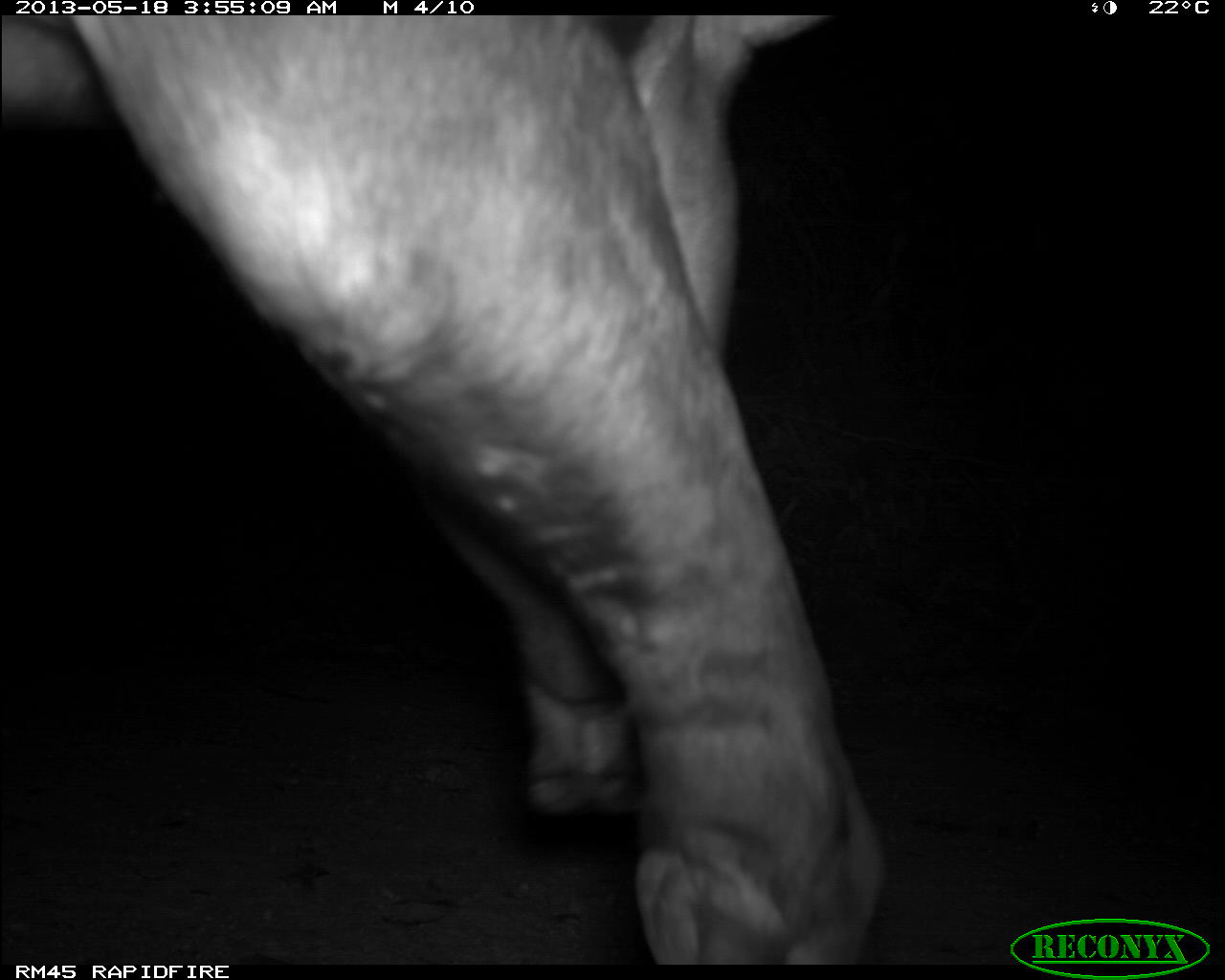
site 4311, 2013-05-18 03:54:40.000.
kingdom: Animalia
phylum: Chordata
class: Mammalia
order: Perissodactyla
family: Tapiridae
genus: Tapirus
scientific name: Tapirus bairdii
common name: baird's tapir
Tapirus bairdii (baird's tapir), count 1, sex female.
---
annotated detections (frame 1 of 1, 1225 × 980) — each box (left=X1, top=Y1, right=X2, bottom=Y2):
tapirus bairdii: (left=1, top=14, right=884, bottom=963)